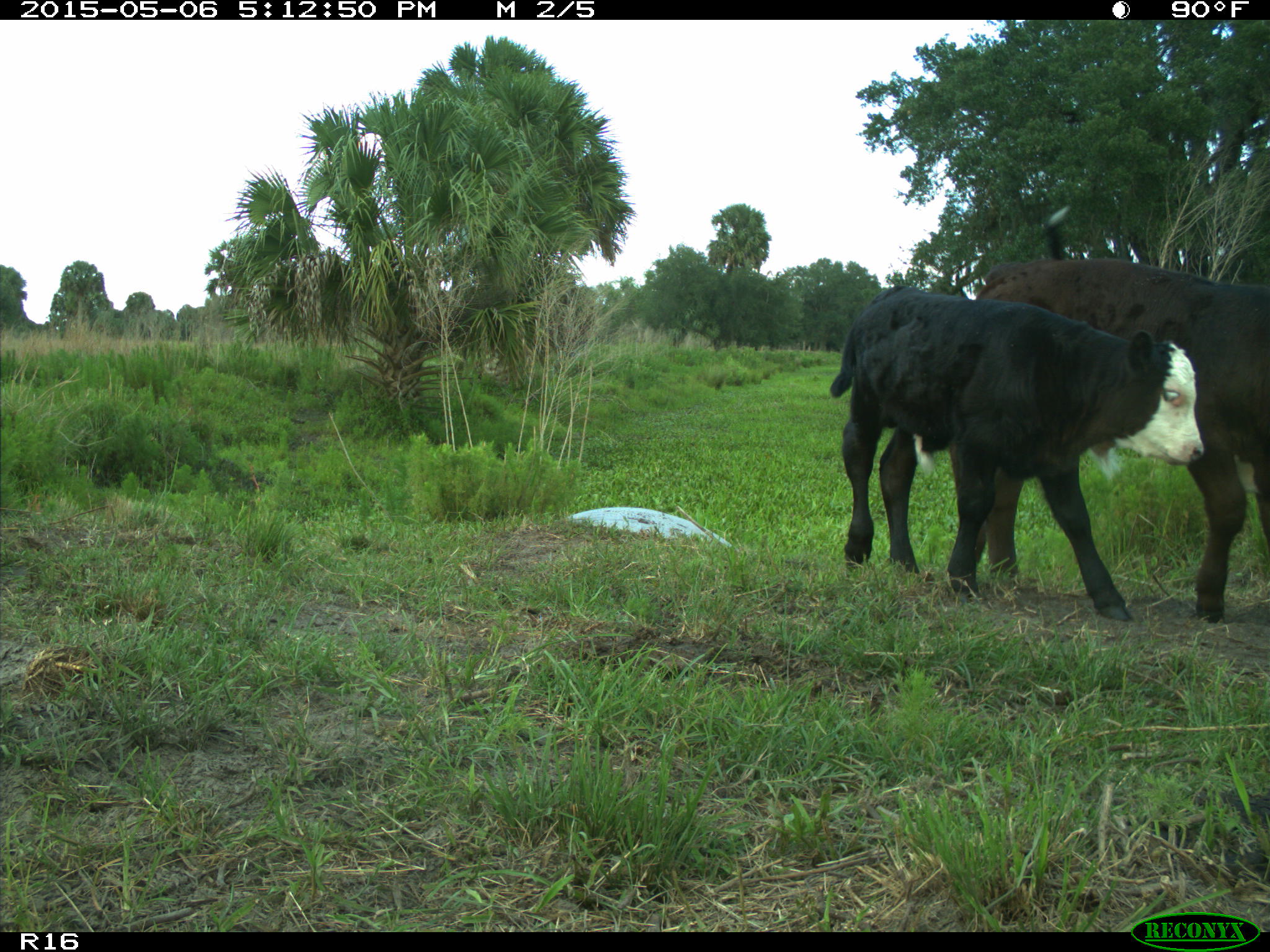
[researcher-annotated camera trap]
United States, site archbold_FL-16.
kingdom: Animalia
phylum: Chordata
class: Mammalia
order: Artiodactyla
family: Bovidae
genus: Bos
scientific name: Bos taurus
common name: domestic cow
Bos taurus (domestic cow).